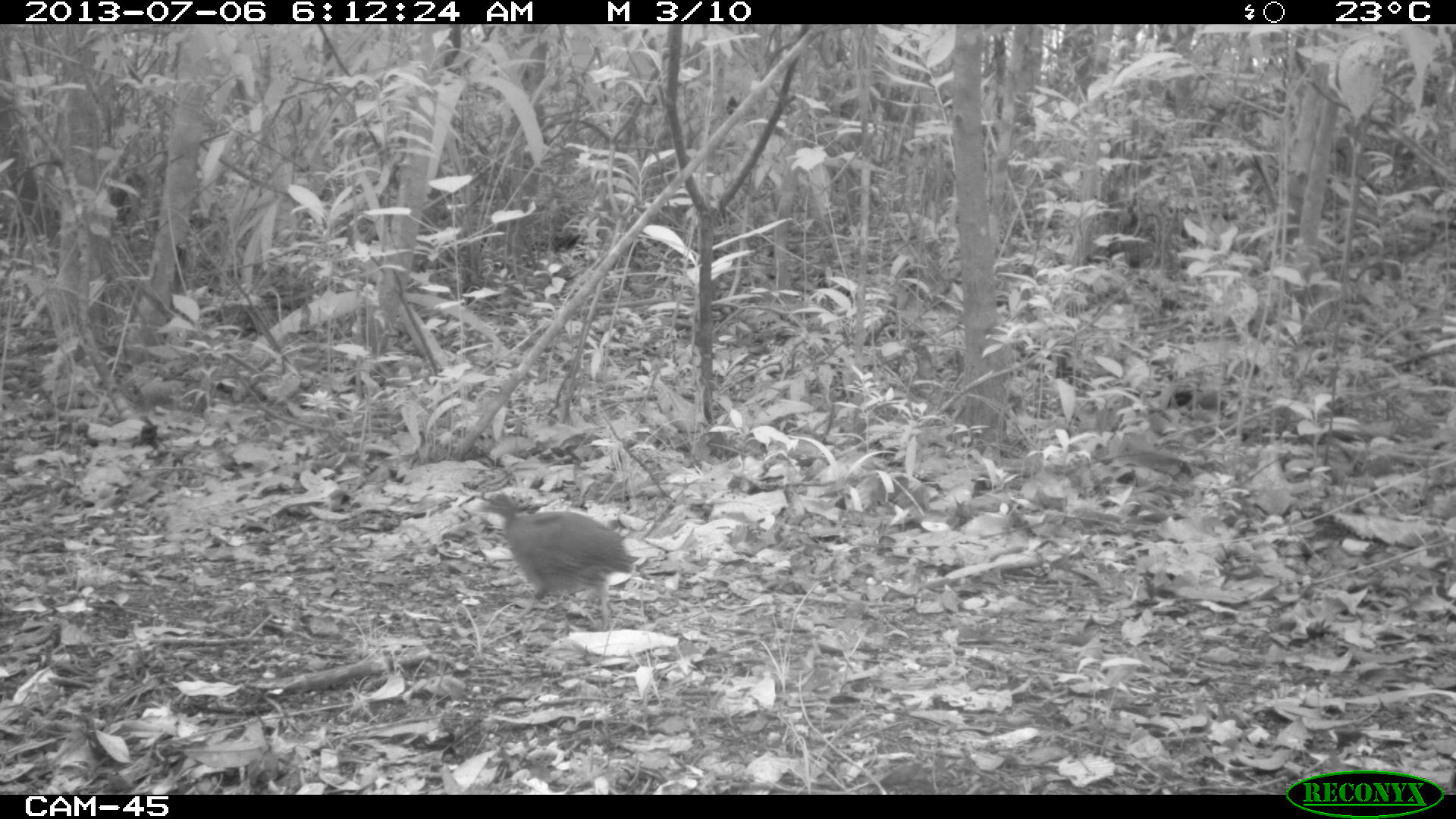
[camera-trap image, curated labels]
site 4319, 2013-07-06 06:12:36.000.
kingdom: Animalia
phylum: Chordata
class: Aves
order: Tinamiformes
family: Tinamidae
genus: Tinamus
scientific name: Tinamus major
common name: great tinamou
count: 1